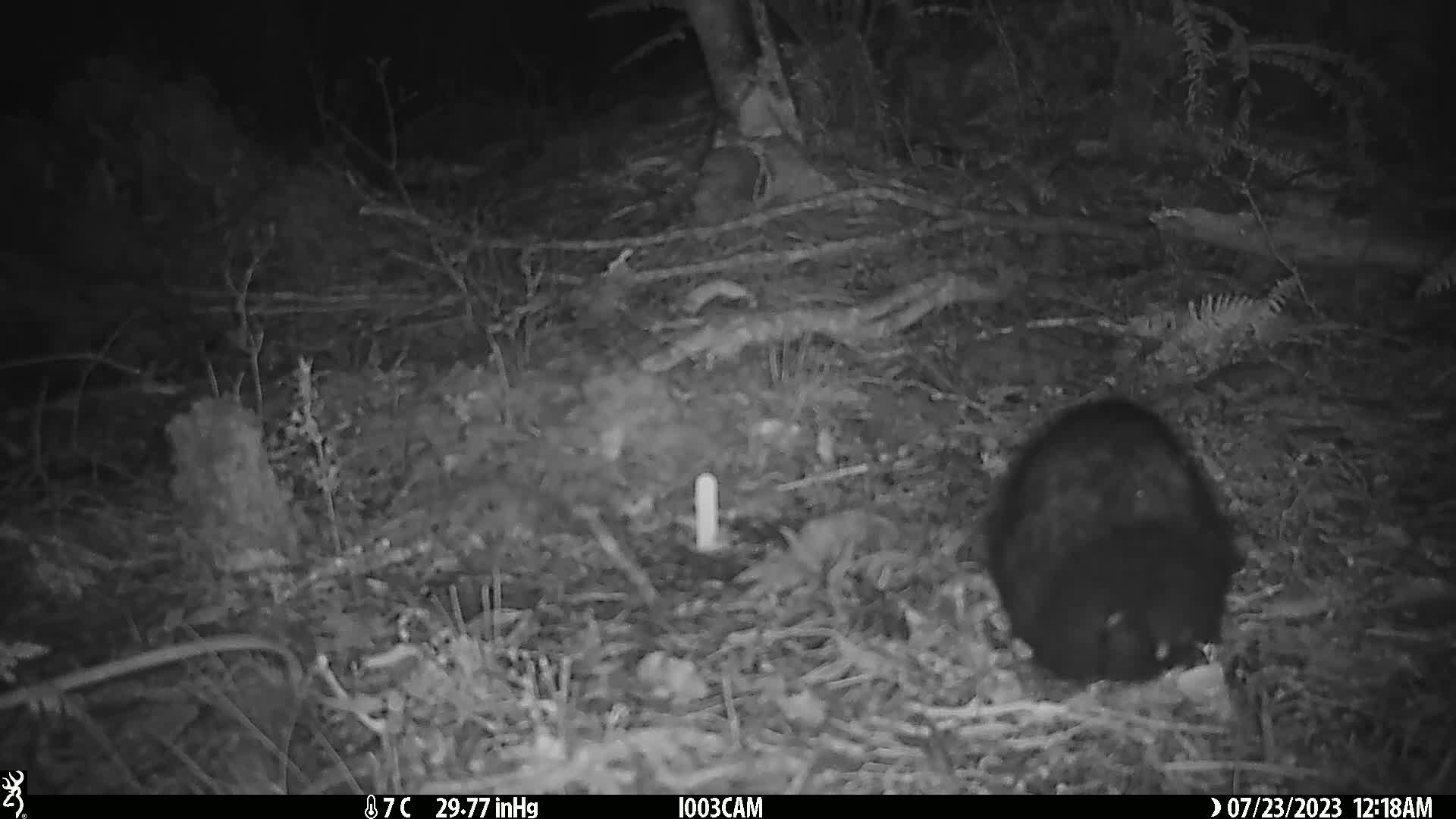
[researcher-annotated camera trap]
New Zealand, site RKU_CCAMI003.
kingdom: Animalia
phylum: Chordata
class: Mammalia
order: Diprotodontia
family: Phalangeridae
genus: Trichosurus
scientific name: Trichosurus vulpecula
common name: common brushtail possum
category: possum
Possum (common brushtail possum) (Trichosurus vulpecula).